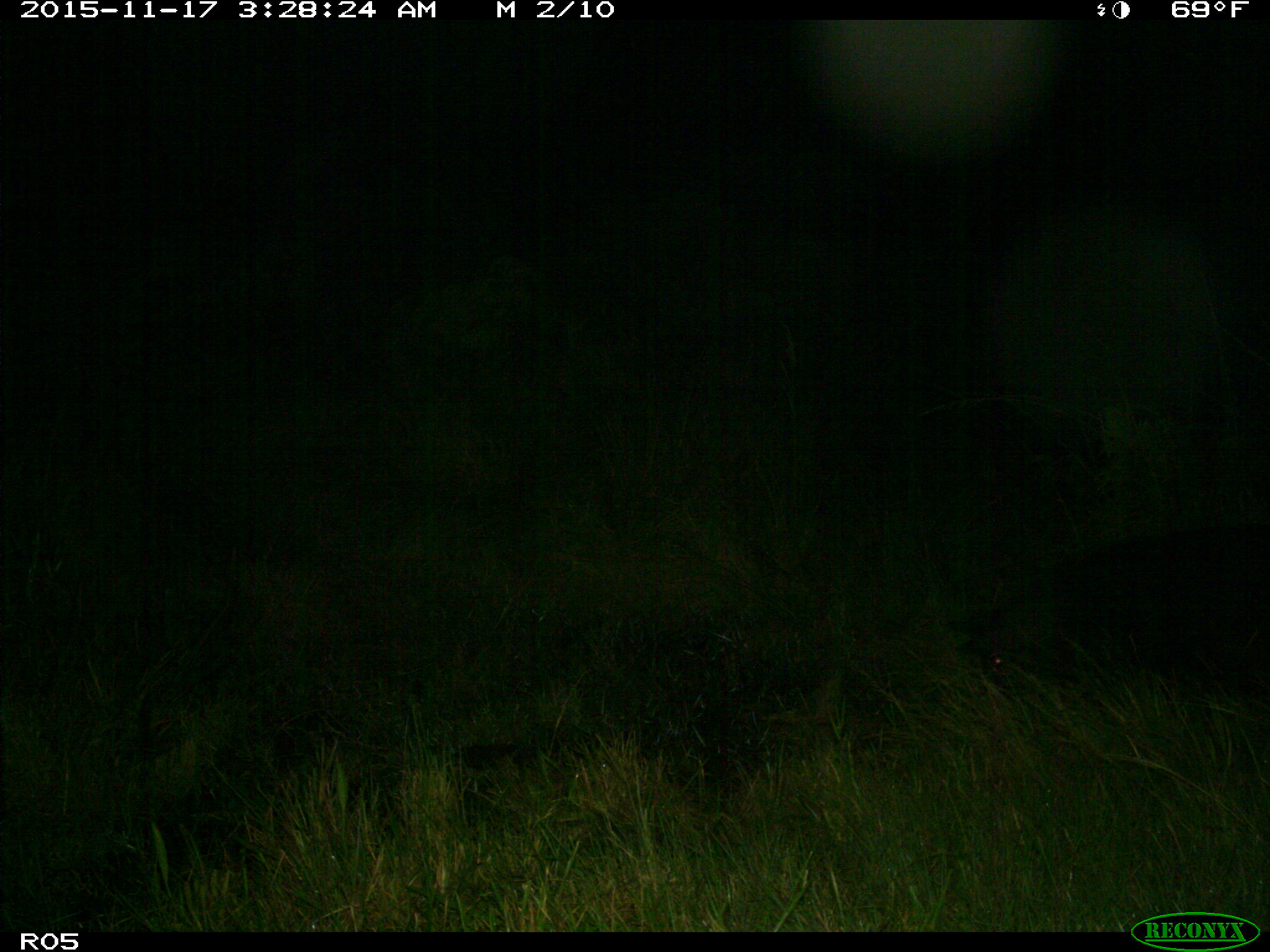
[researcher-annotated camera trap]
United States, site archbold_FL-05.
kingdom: Animalia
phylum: Chordata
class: Mammalia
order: Artiodactyla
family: Suidae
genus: Sus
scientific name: Sus scrofa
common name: wild boar